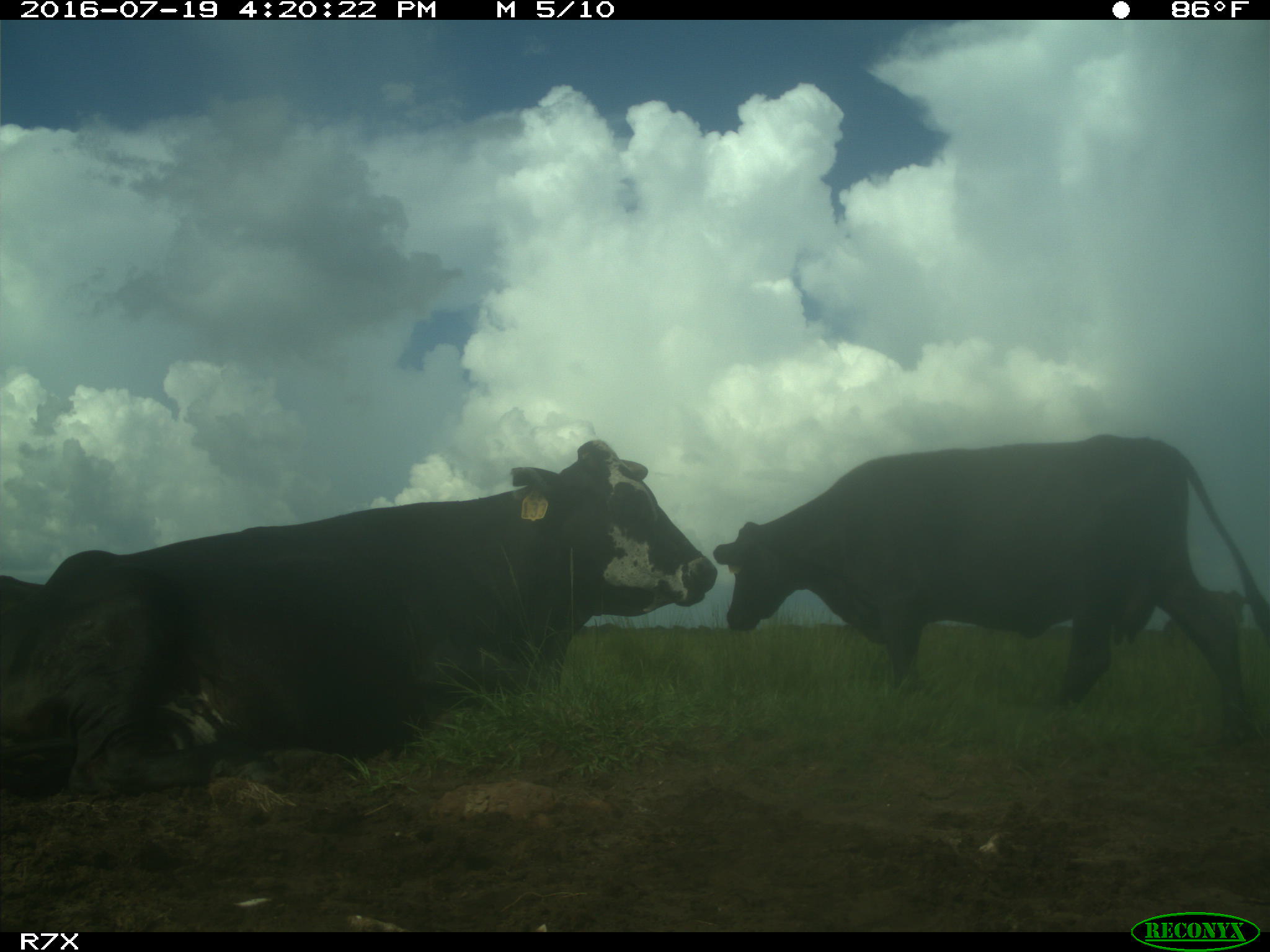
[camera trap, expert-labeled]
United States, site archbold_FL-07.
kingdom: Animalia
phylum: Chordata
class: Mammalia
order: Artiodactyla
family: Bovidae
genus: Bos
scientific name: Bos taurus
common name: domestic cow